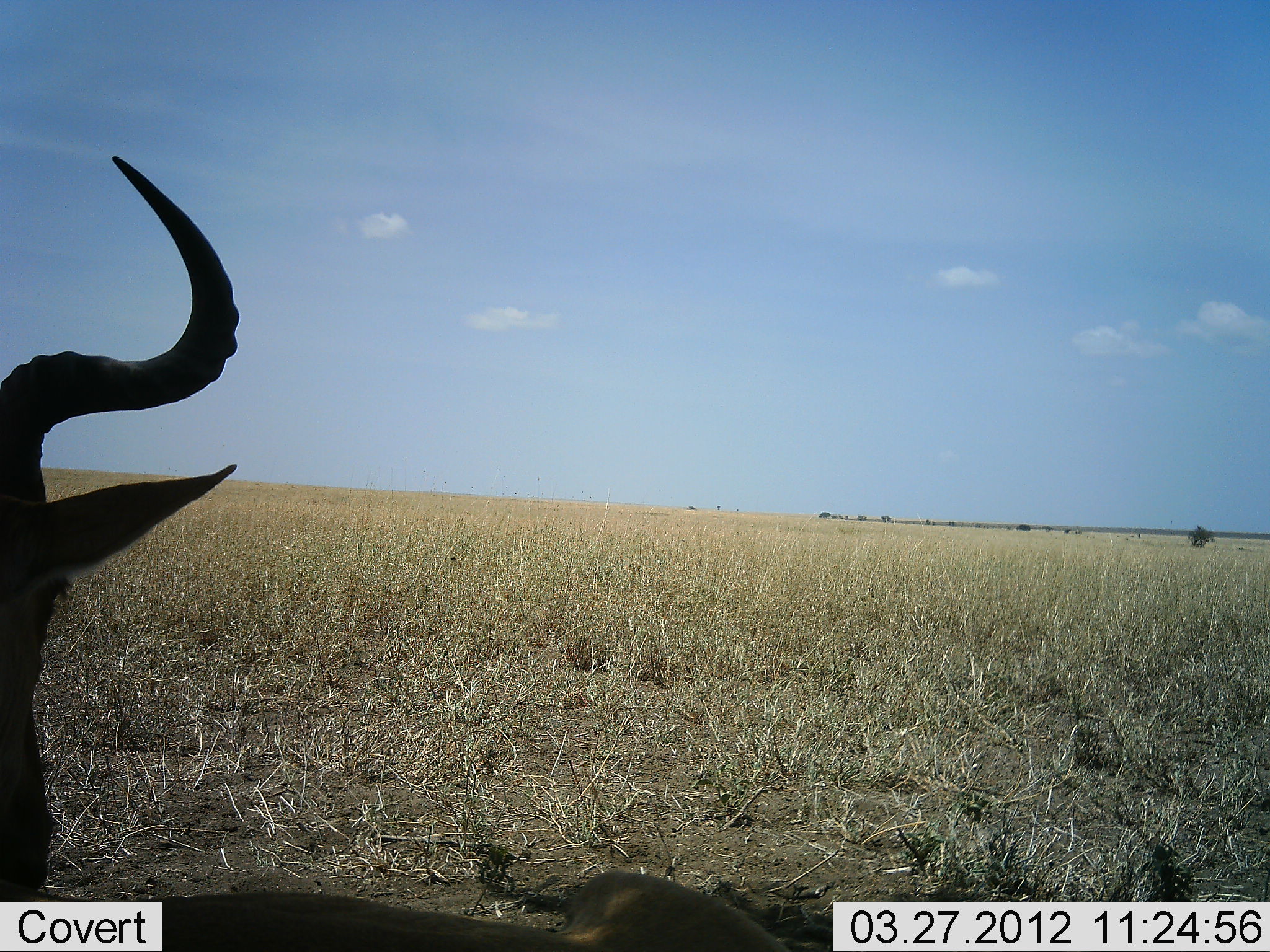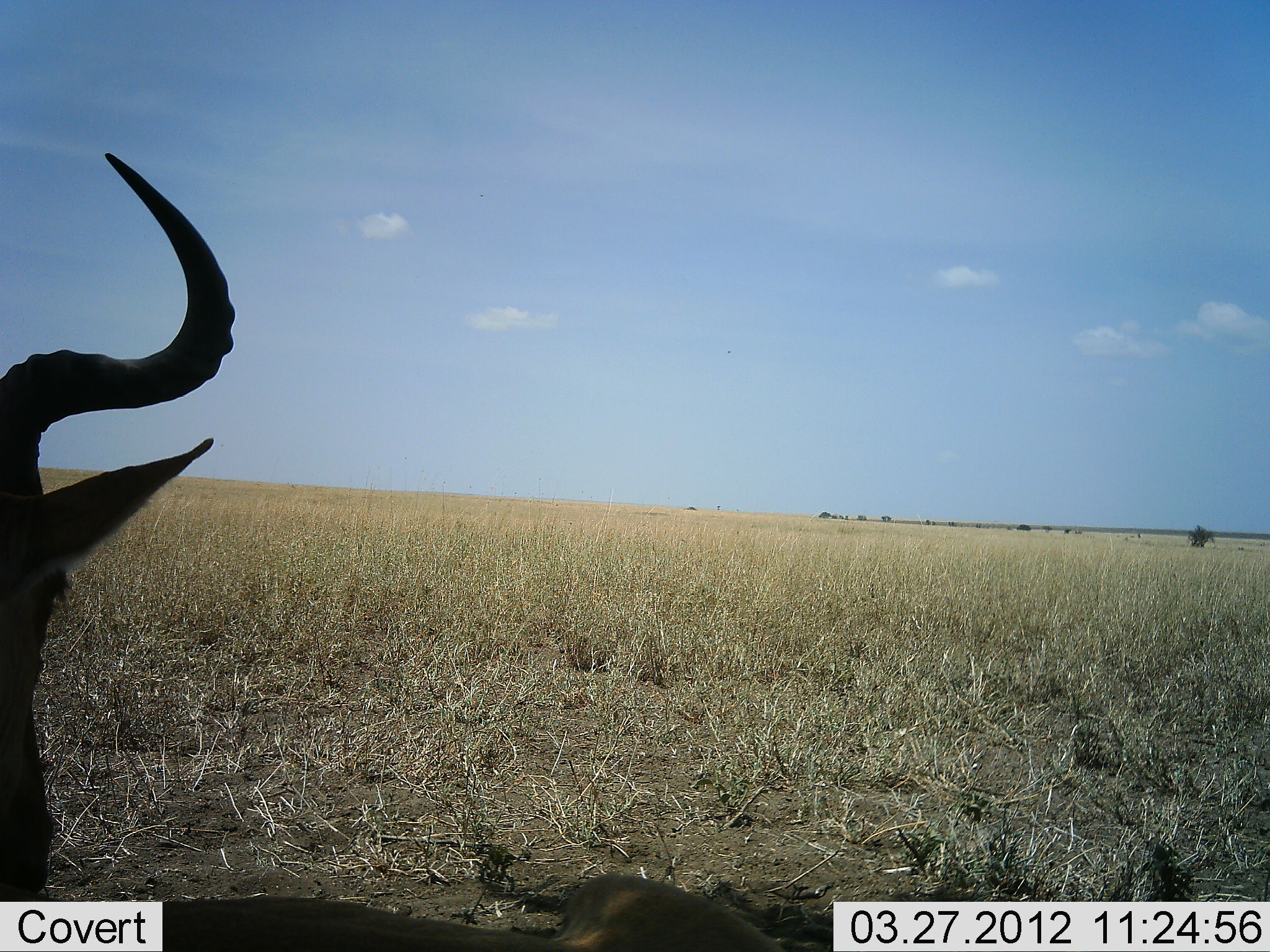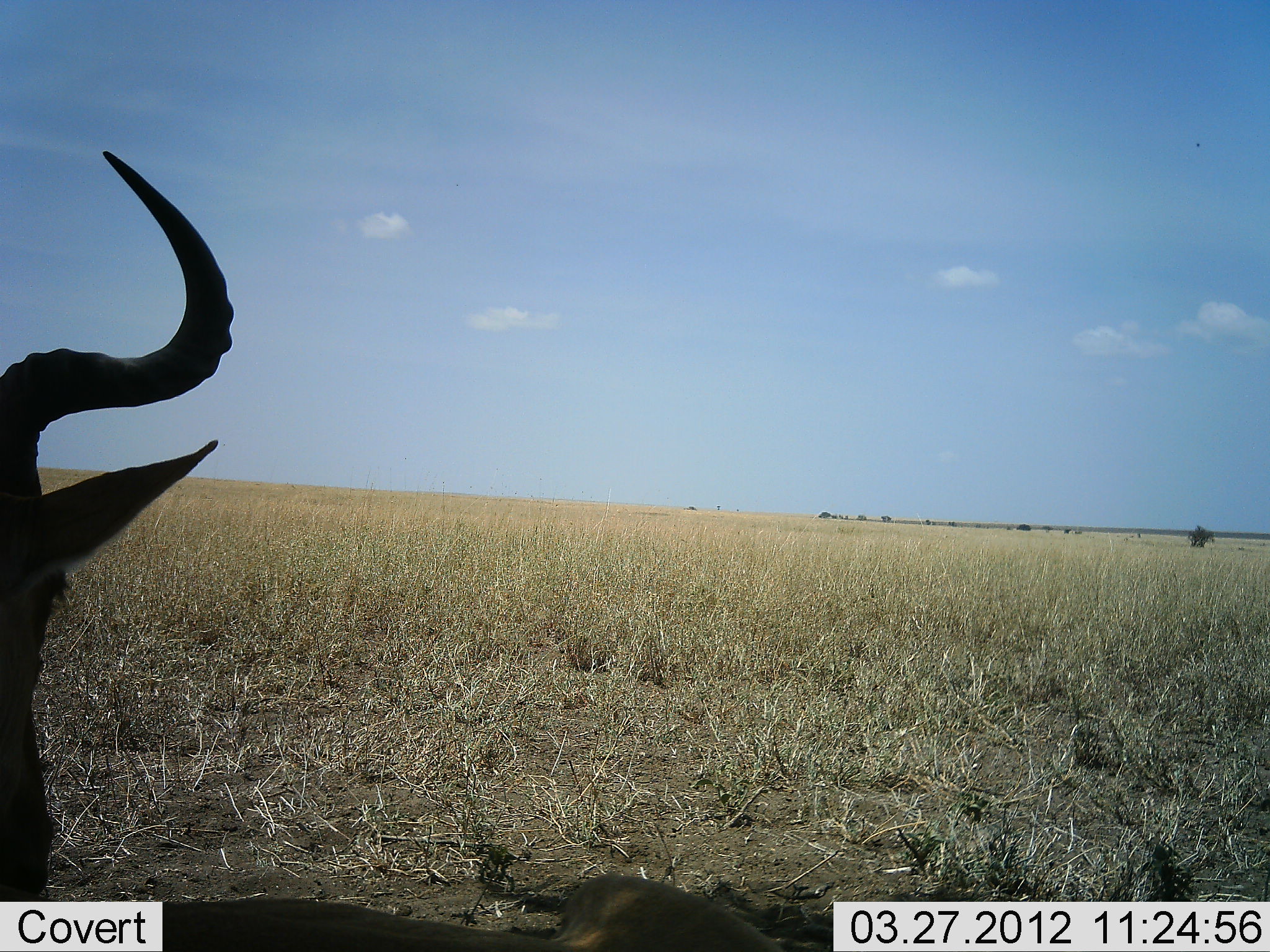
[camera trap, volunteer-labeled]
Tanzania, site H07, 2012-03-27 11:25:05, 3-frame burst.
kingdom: Animalia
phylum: Chordata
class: Mammalia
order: Artiodactyla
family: Bovidae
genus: Alcelaphus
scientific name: Alcelaphus buselaphus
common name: hartebeest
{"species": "hartebeest (Alcelaphus buselaphus)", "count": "1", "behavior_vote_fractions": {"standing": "35%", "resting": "71%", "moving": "0%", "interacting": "0%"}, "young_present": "0%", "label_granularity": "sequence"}